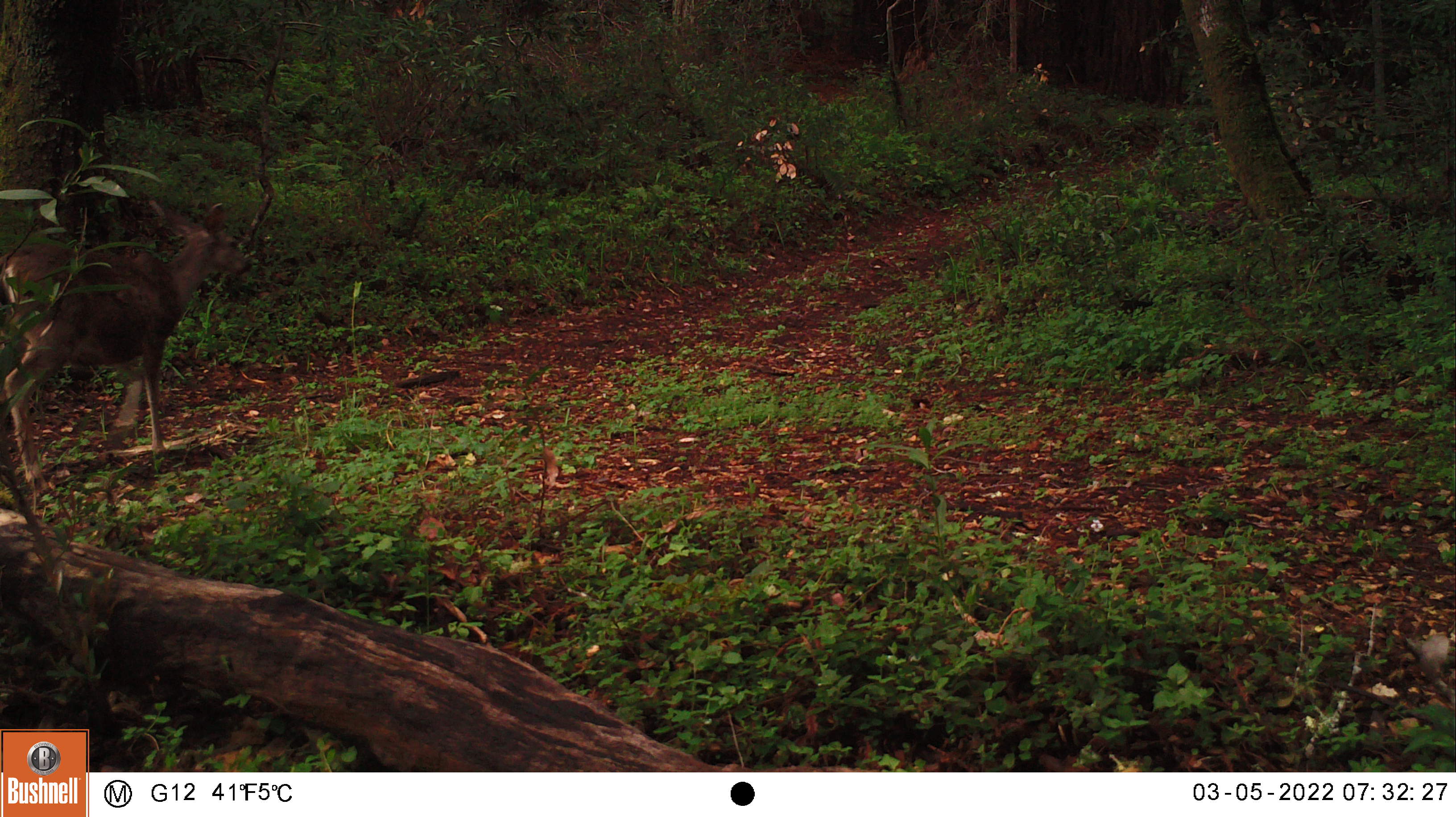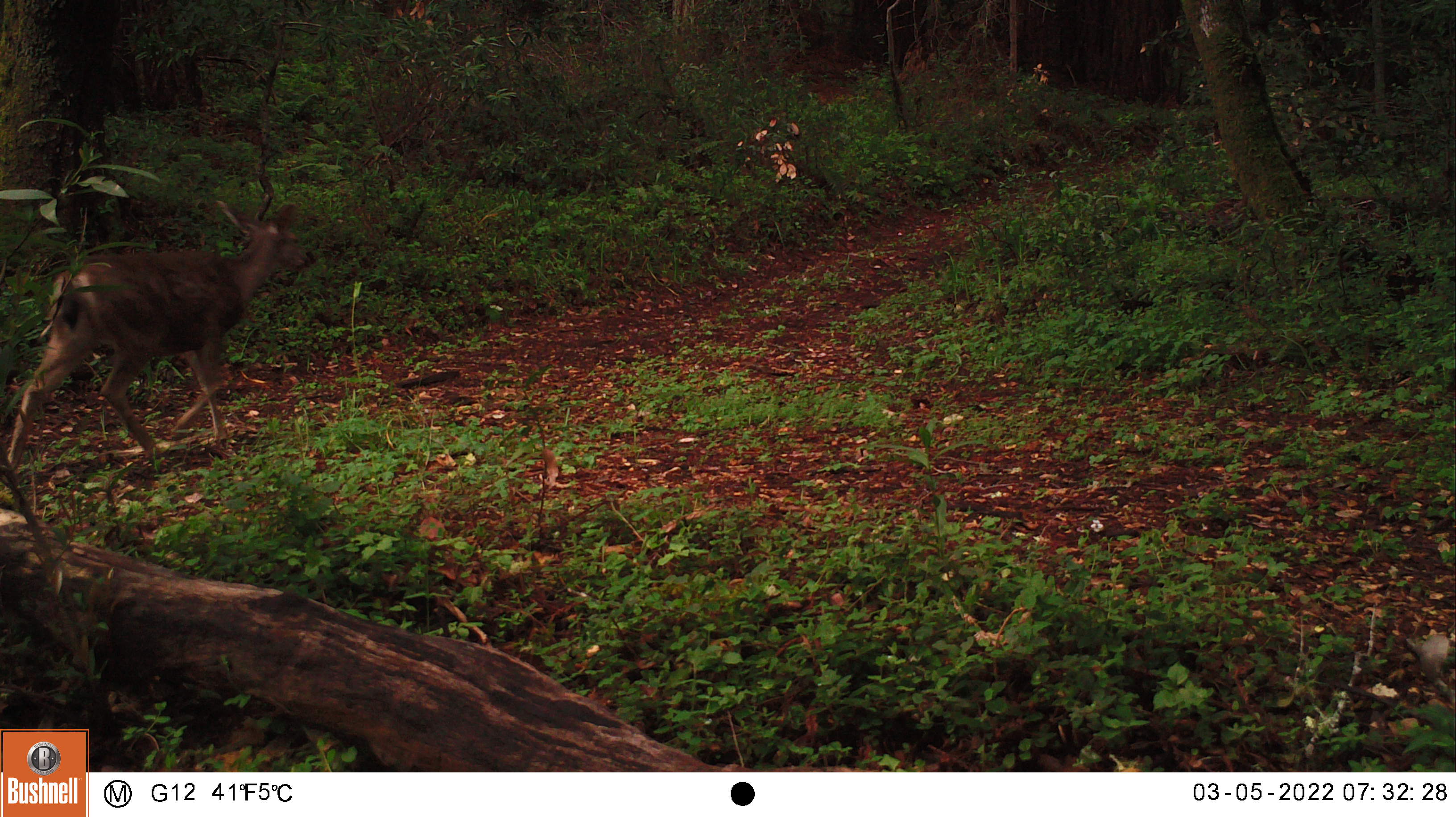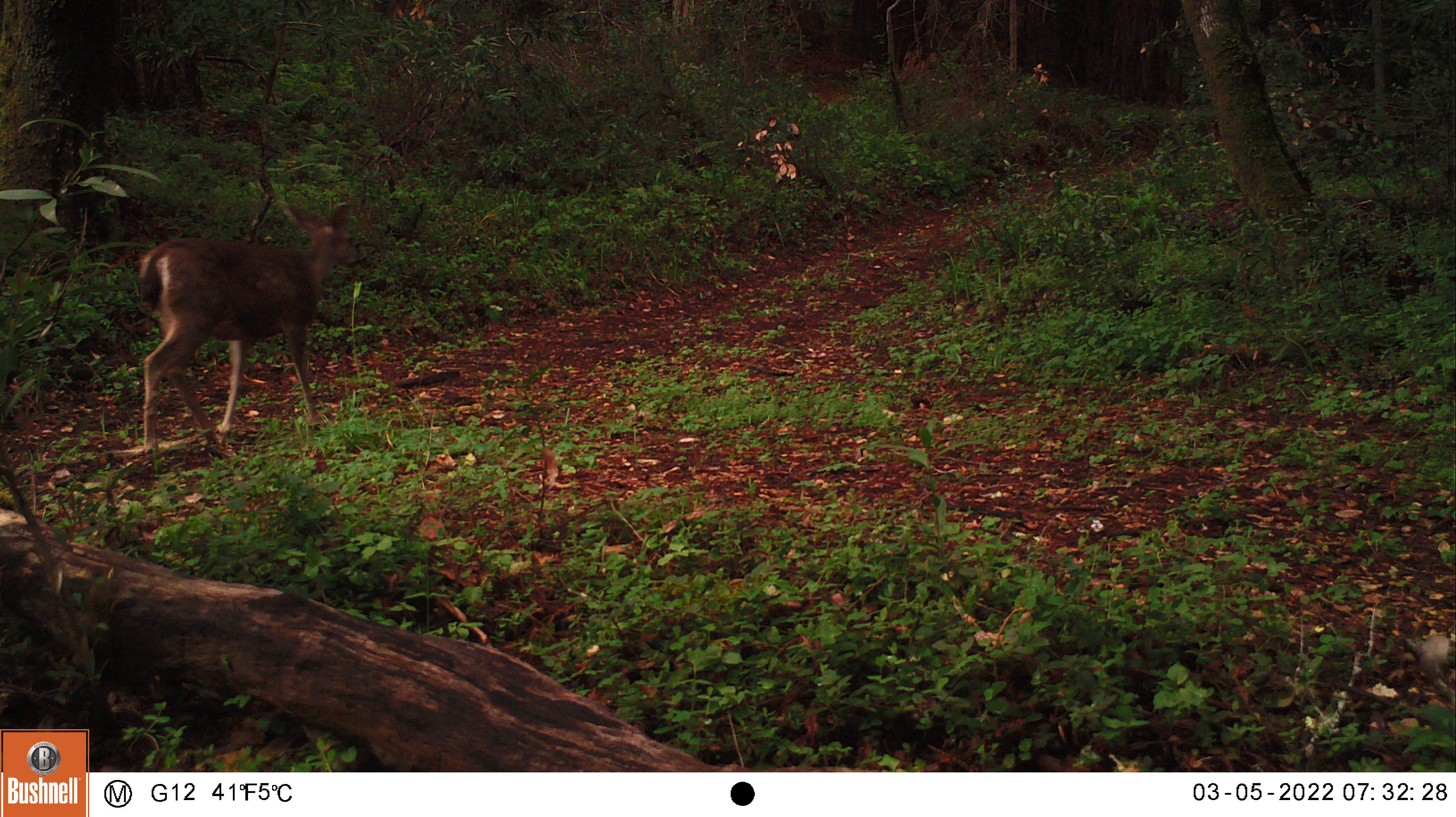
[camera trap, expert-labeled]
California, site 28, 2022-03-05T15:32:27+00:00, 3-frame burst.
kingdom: Animalia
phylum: Chordata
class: Mammalia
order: Artiodactyla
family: Cervidae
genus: Odocoileus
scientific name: Odocoileus hemionus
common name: mule deer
Mule deer (Odocoileus hemionus).